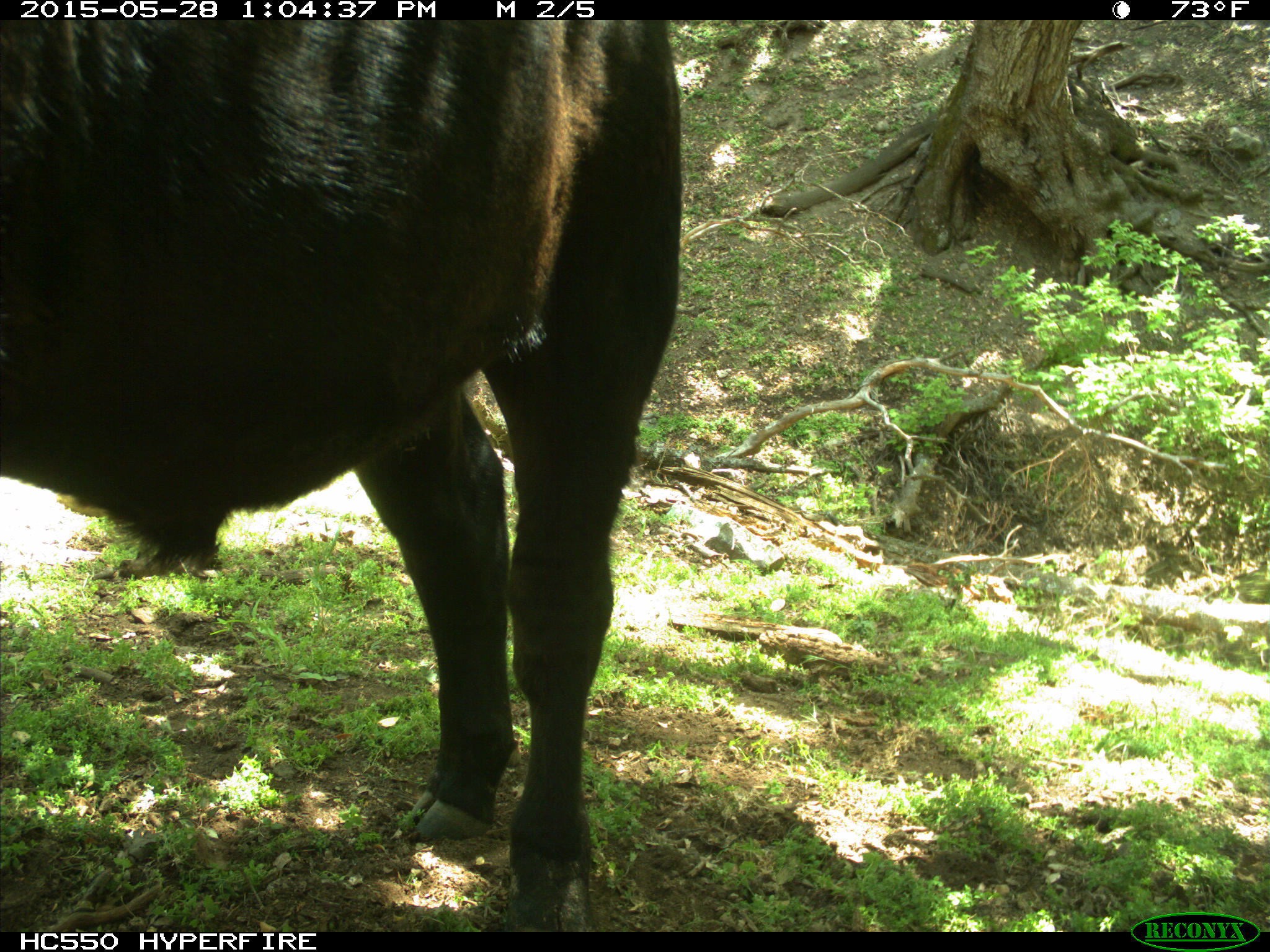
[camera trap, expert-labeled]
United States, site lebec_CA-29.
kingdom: Animalia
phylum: Chordata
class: Mammalia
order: Artiodactyla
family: Bovidae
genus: Bos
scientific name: Bos taurus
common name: domestic cow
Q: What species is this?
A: Bos taurus (domestic cow).